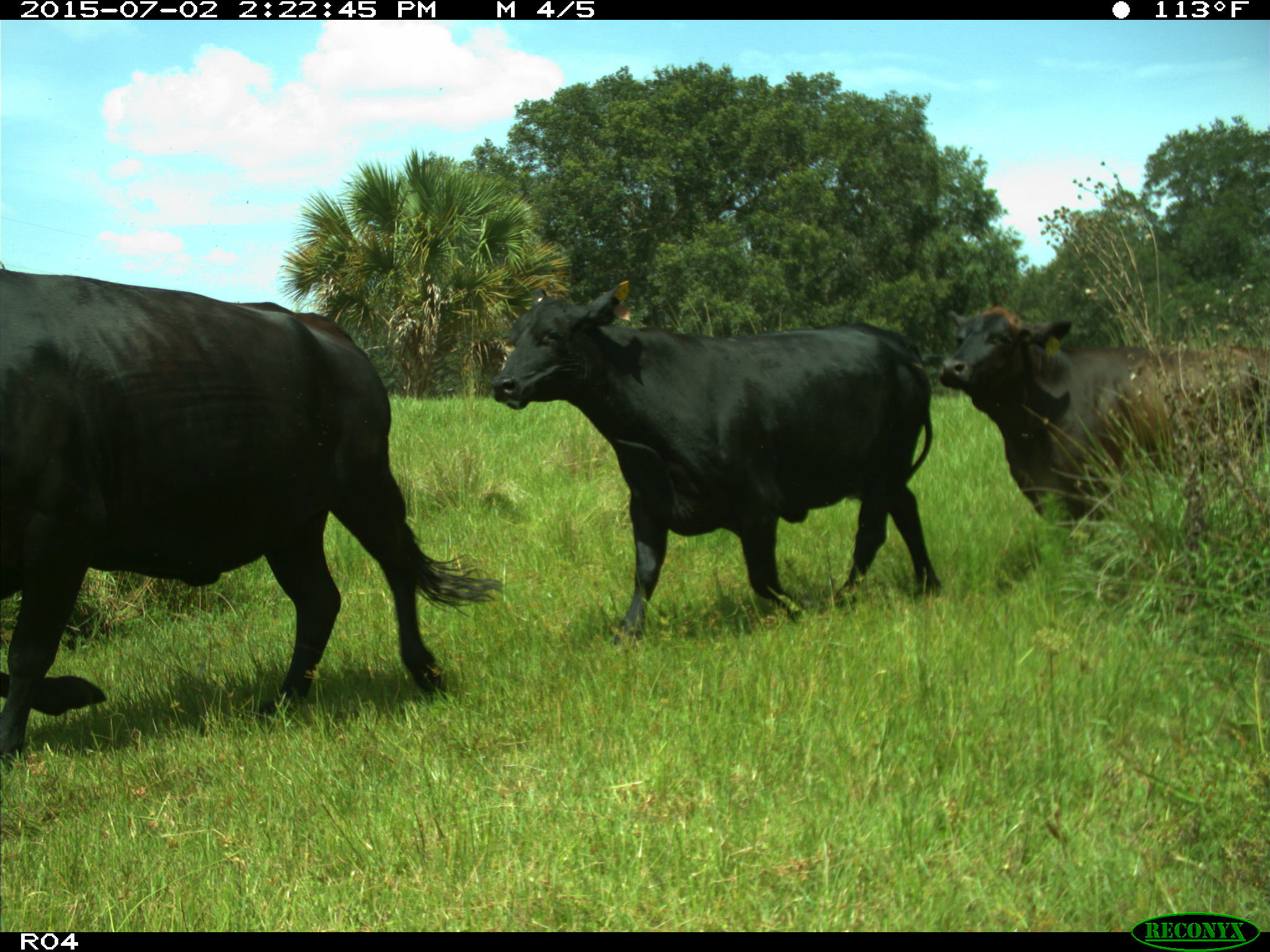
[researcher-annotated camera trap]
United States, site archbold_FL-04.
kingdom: Animalia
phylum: Chordata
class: Mammalia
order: Artiodactyla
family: Bovidae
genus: Bos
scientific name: Bos taurus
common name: domestic cow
Bos taurus (domestic cow).